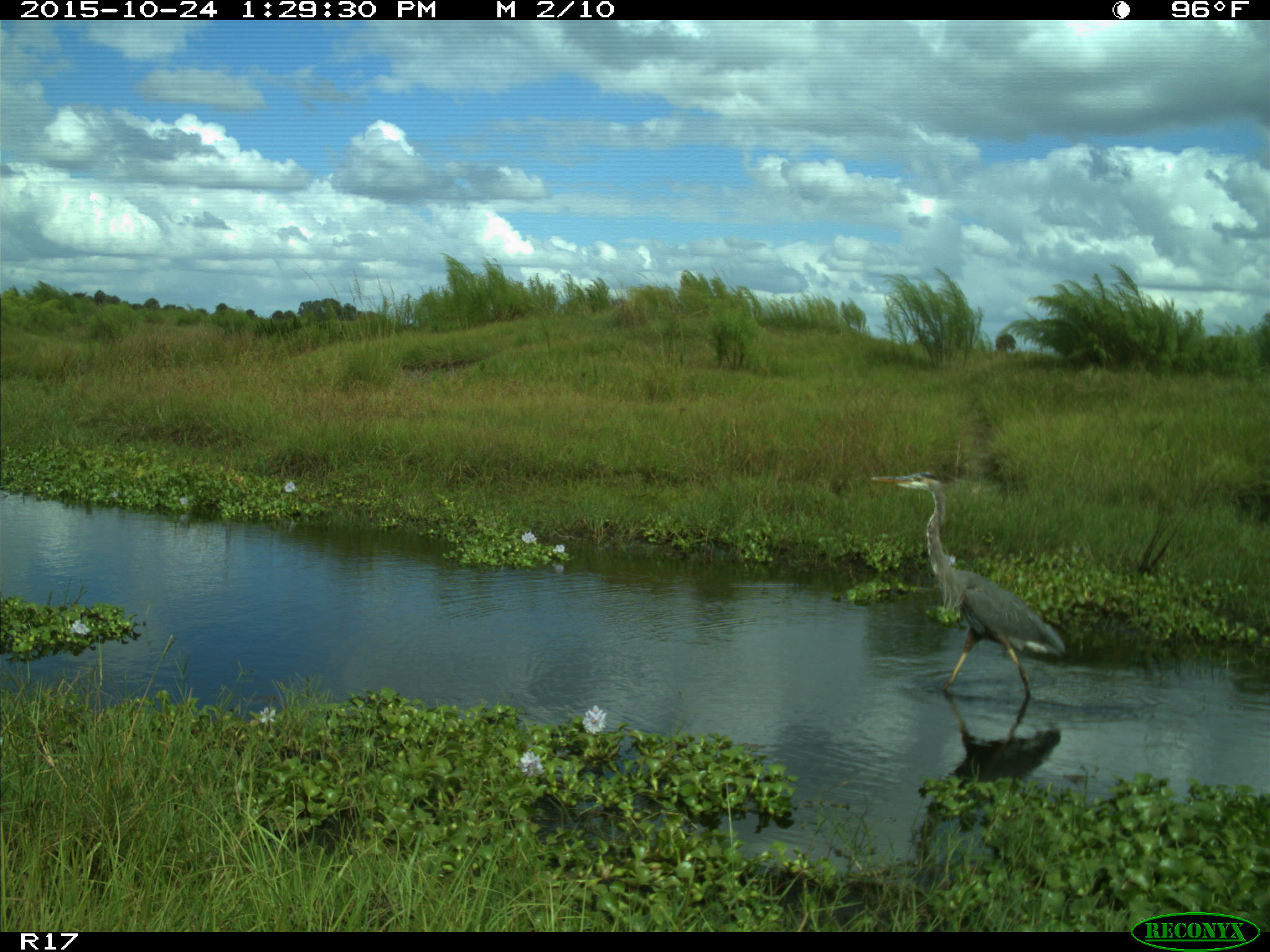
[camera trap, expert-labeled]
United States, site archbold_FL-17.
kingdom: Animalia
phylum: Chordata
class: Aves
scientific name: Aves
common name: birds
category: unidentified bird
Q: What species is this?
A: Unidentified bird (birds) (Aves).